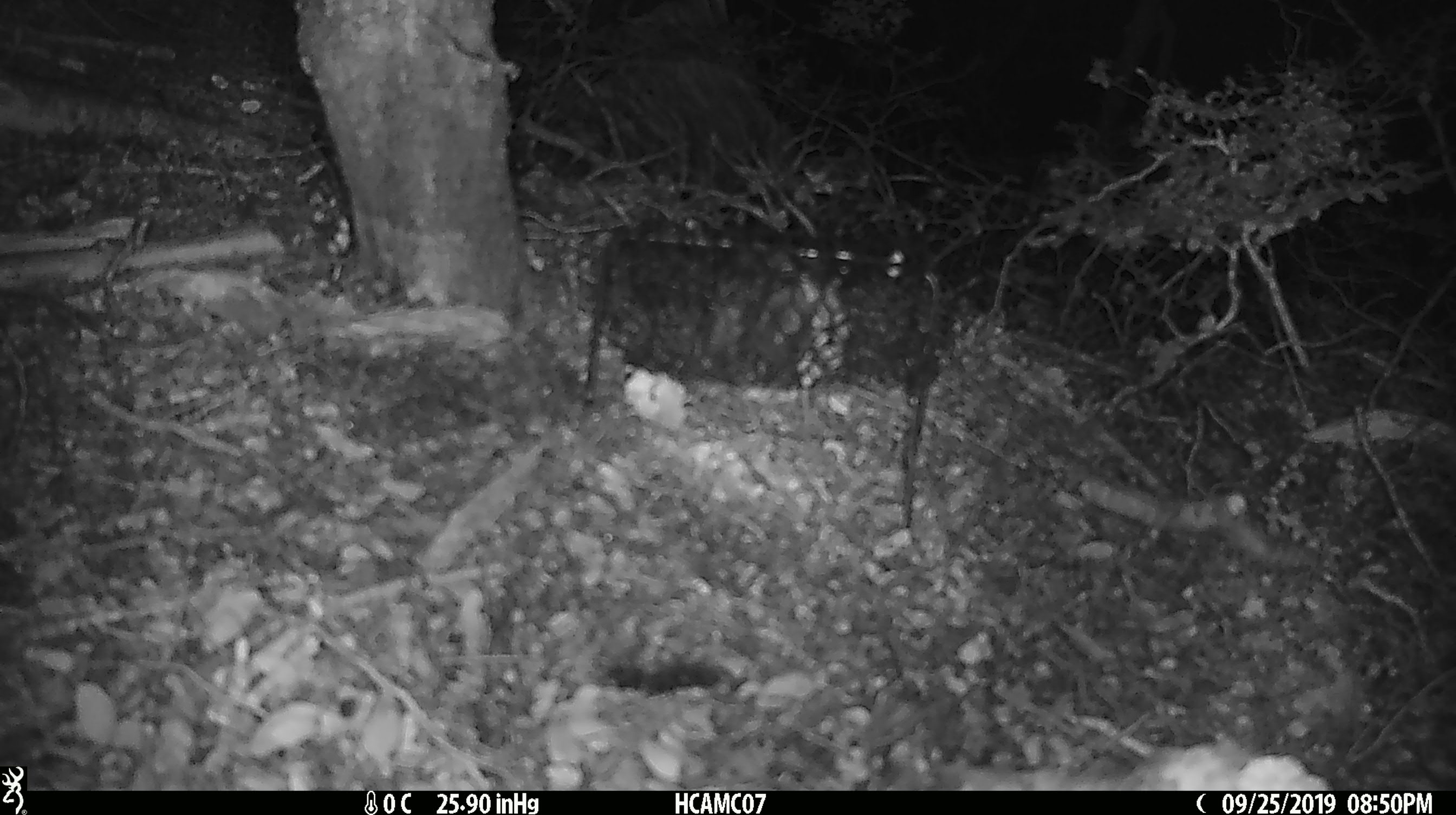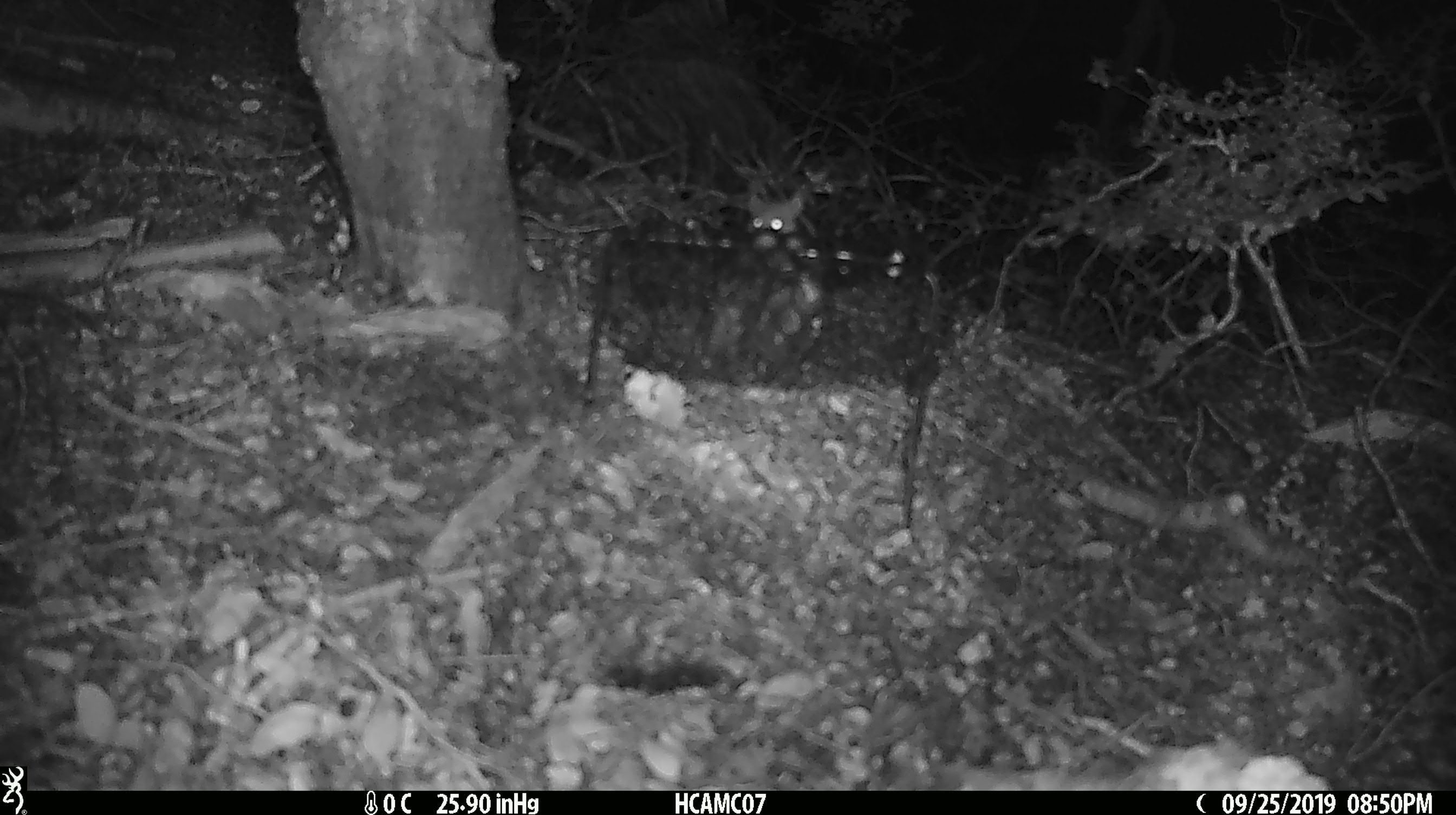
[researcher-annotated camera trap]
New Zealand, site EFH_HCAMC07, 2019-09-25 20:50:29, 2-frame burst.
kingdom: Animalia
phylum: Chordata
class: Mammalia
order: Rodentia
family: Muridae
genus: Mus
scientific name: Mus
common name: mouse